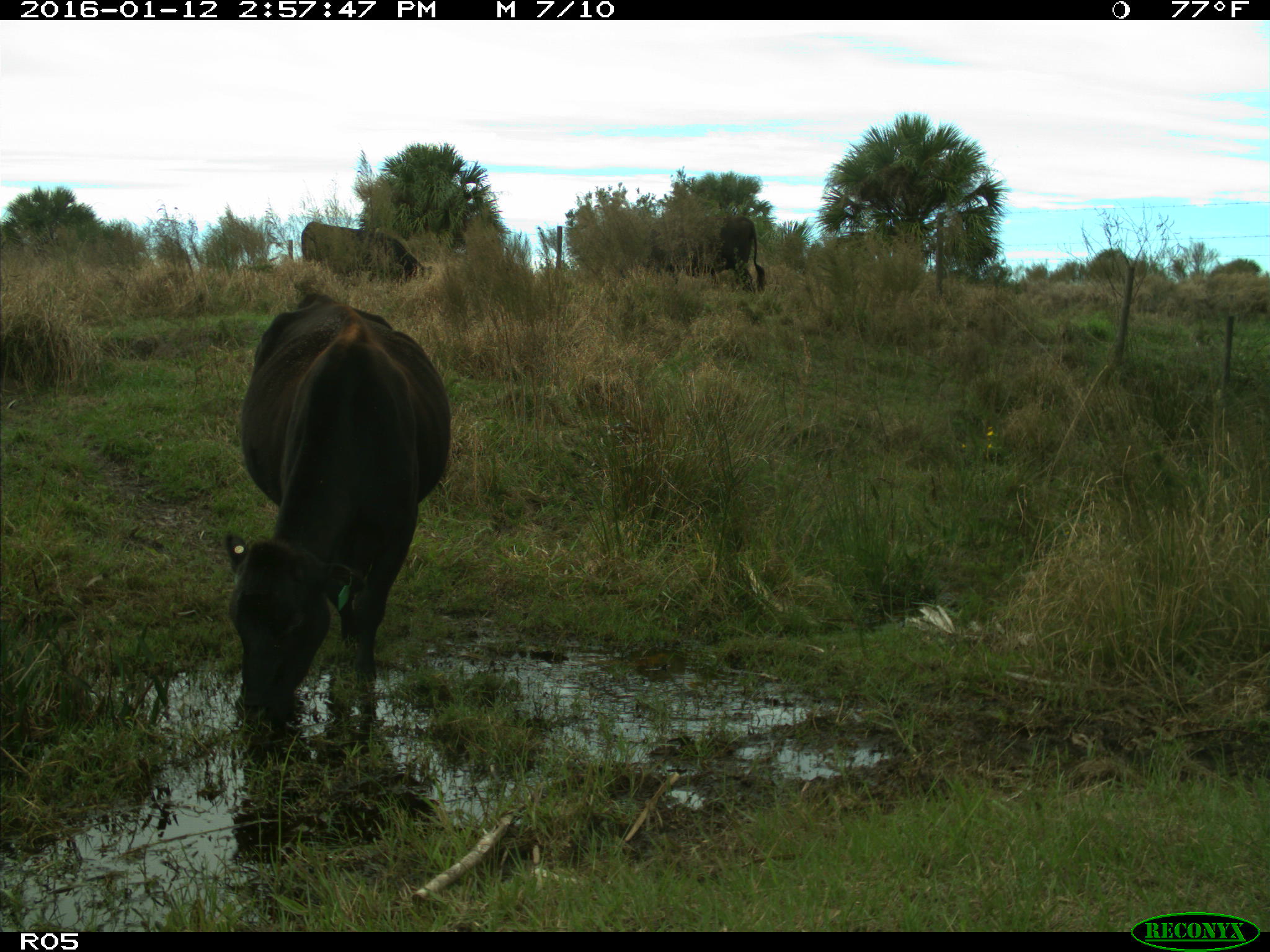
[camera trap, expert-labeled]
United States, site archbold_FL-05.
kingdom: Animalia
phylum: Chordata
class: Mammalia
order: Artiodactyla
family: Bovidae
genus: Bos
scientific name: Bos taurus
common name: domestic cow